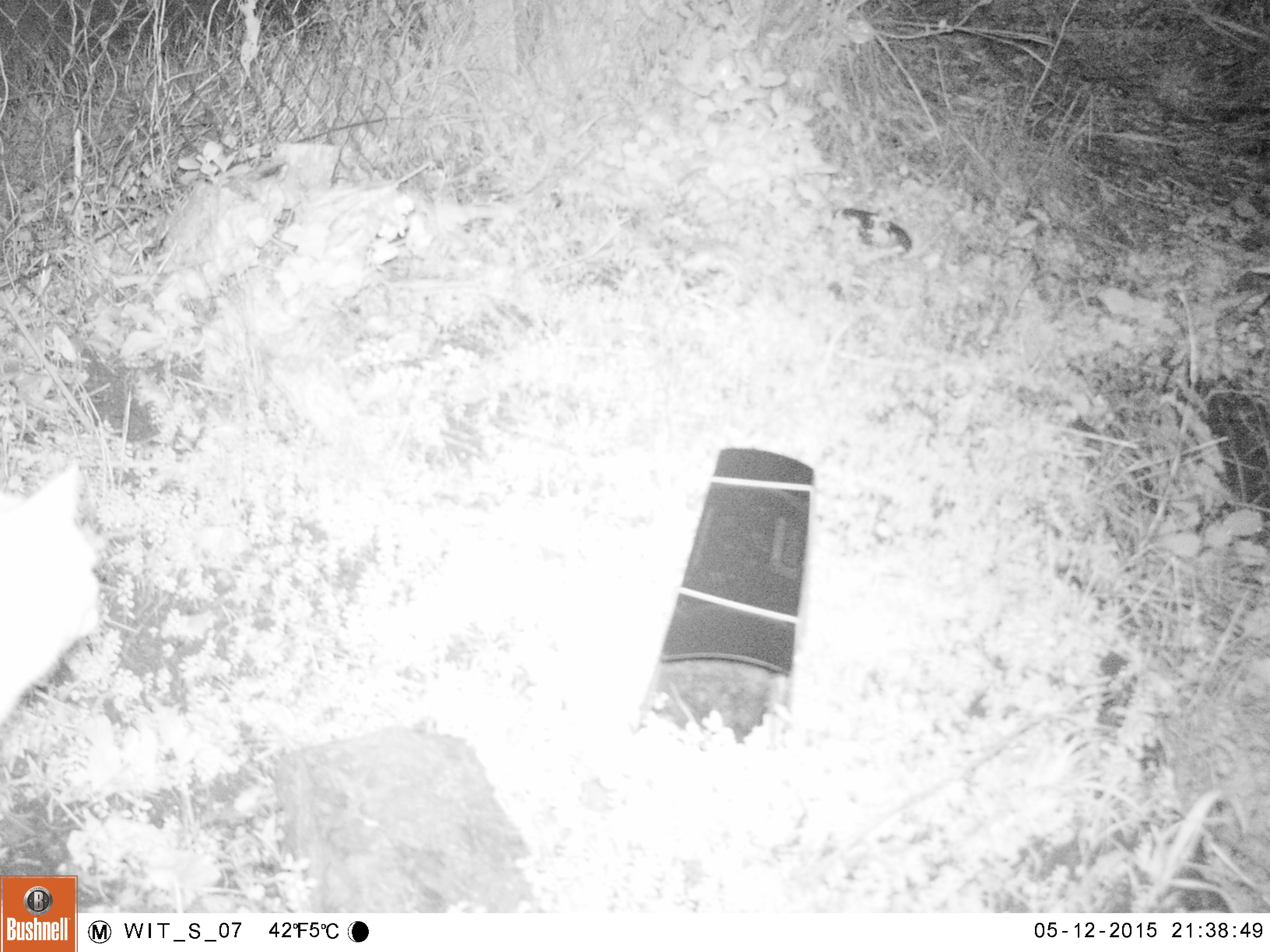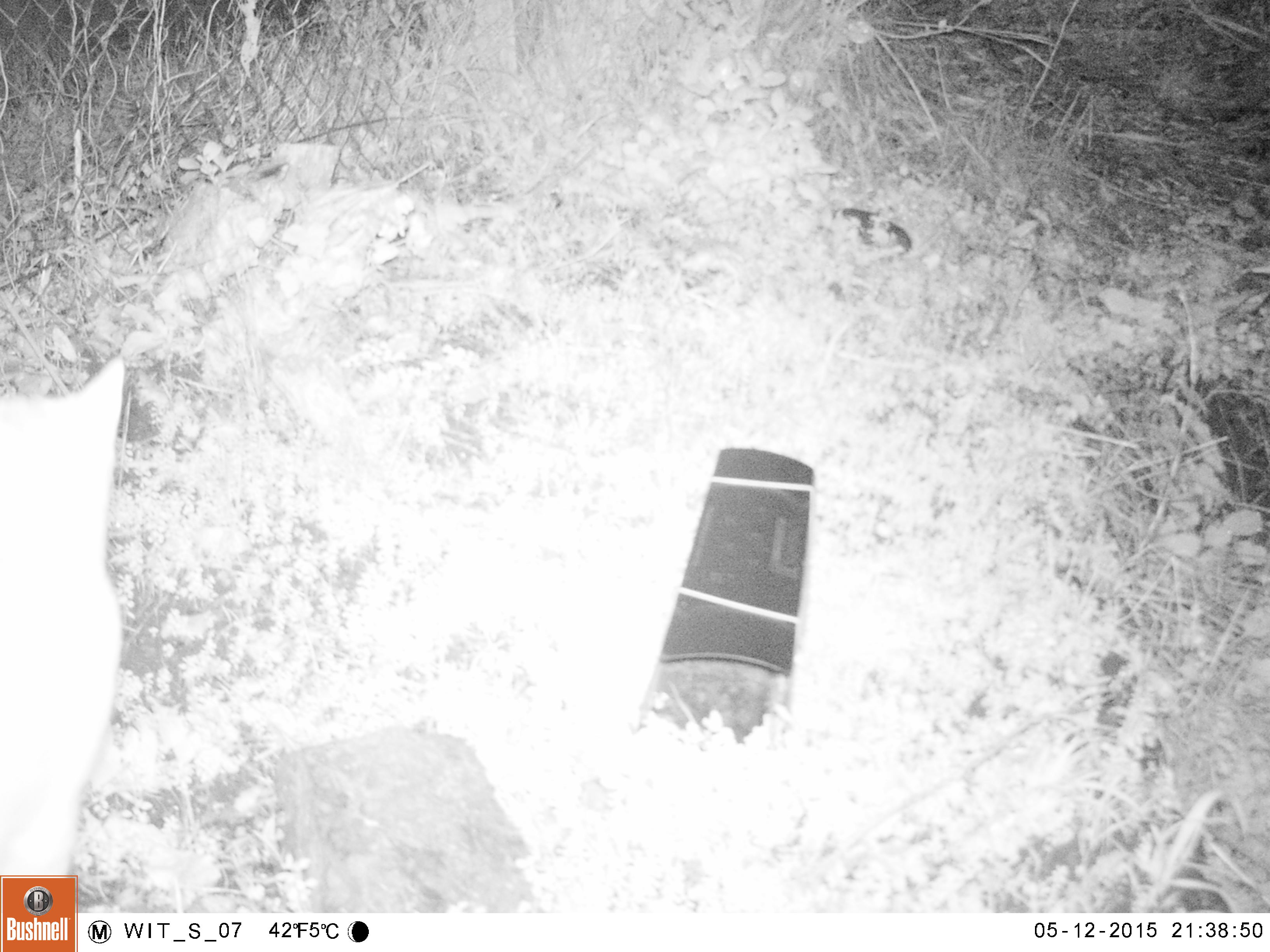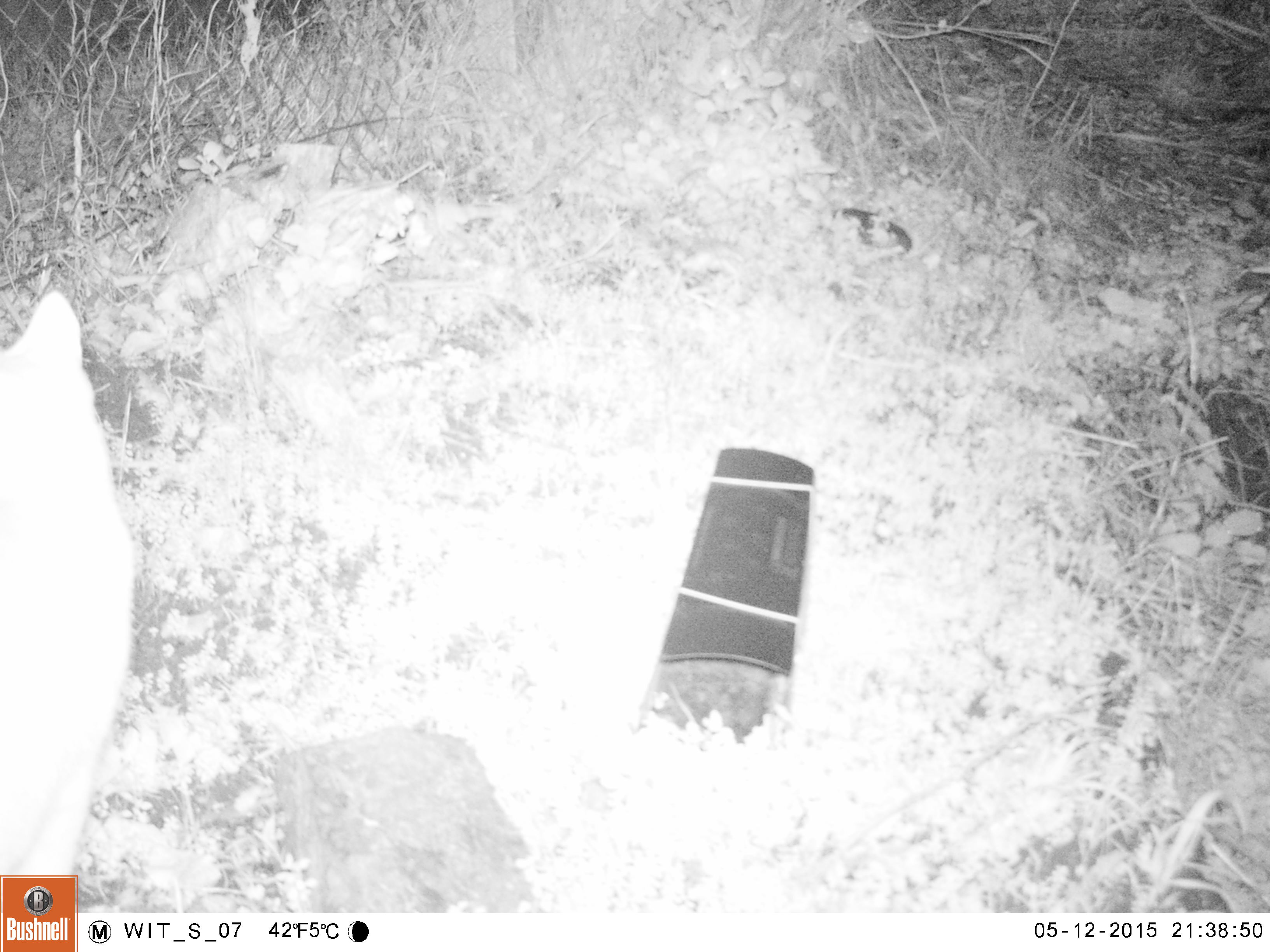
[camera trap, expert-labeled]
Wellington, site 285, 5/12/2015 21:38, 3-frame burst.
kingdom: Animalia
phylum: Chordata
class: Mammalia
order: Carnivora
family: Felidae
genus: Felis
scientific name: Felis catus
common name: cat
Cat (Felis catus).